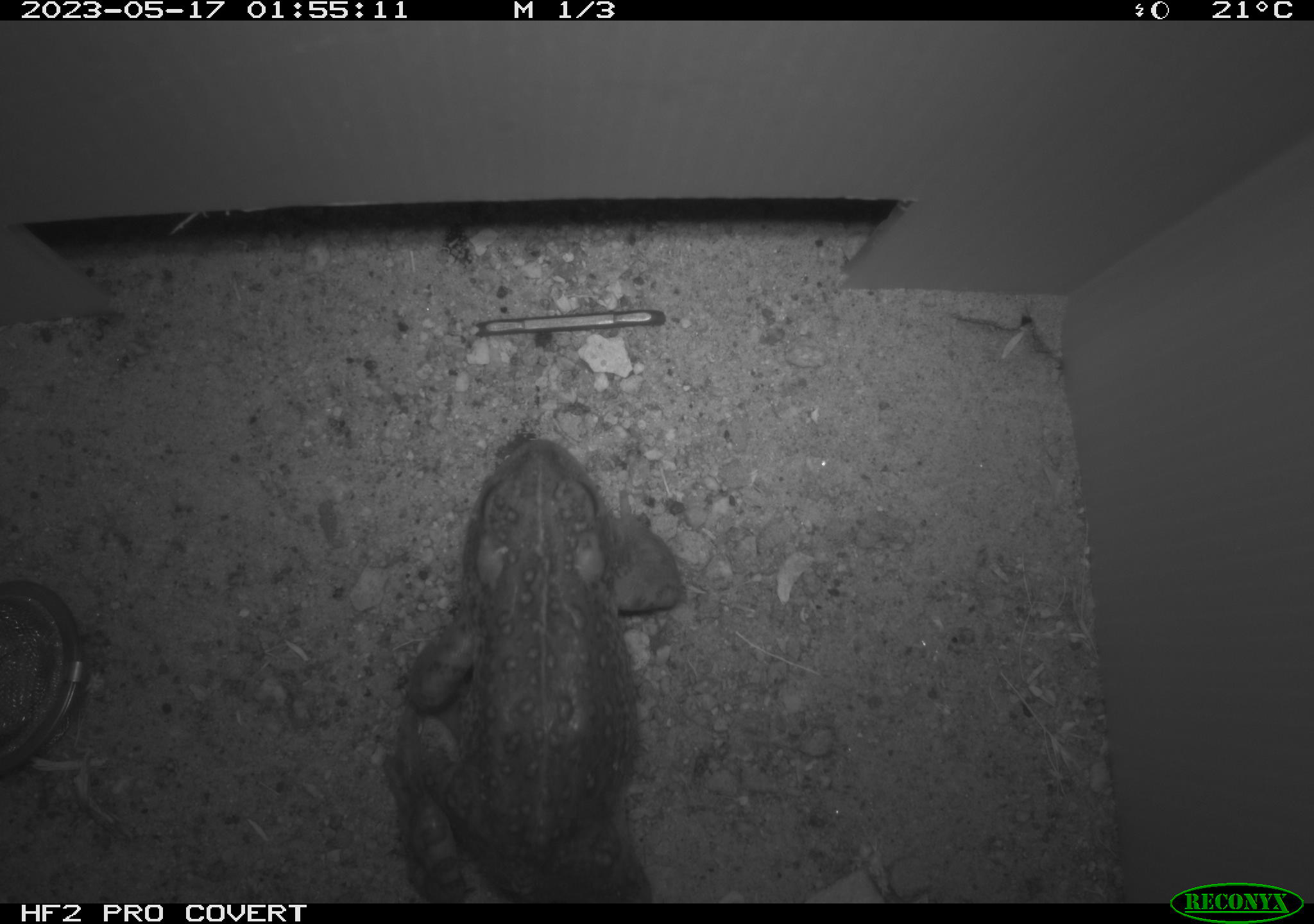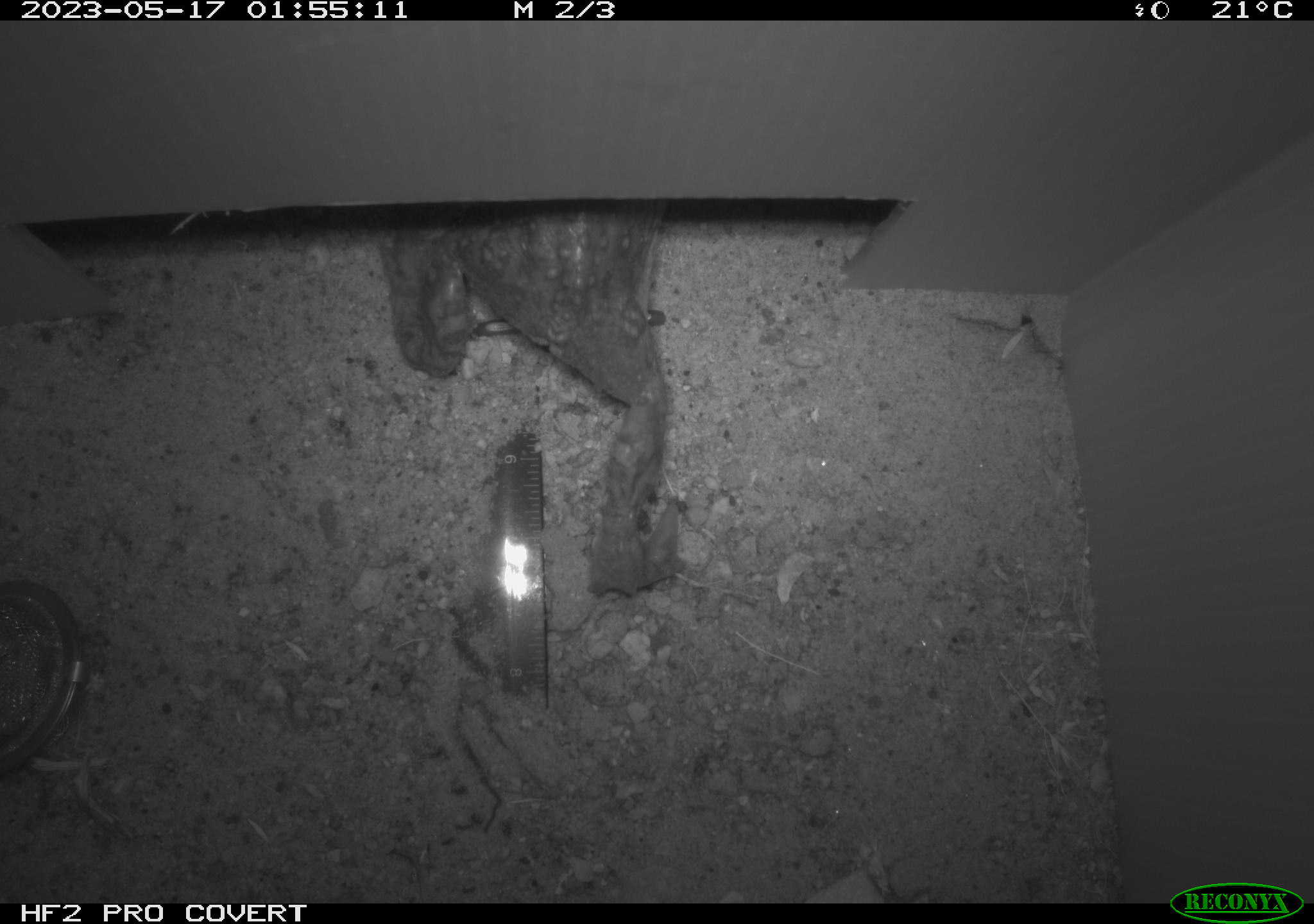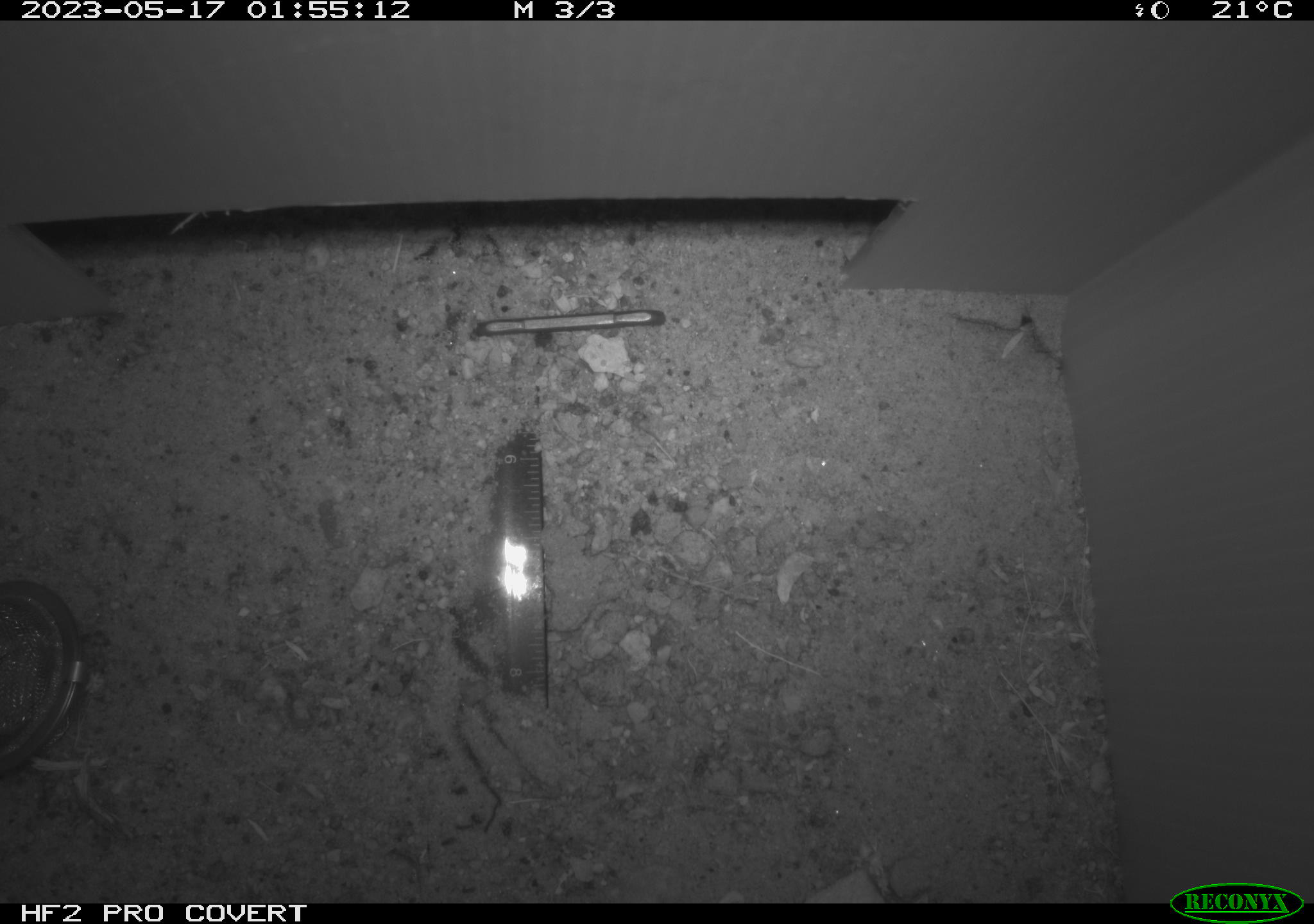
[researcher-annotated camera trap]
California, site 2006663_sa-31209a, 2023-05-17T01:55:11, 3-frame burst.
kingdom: Animalia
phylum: Chordata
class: Amphibia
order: Anura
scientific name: Anura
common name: frogs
Frogs (Anura).